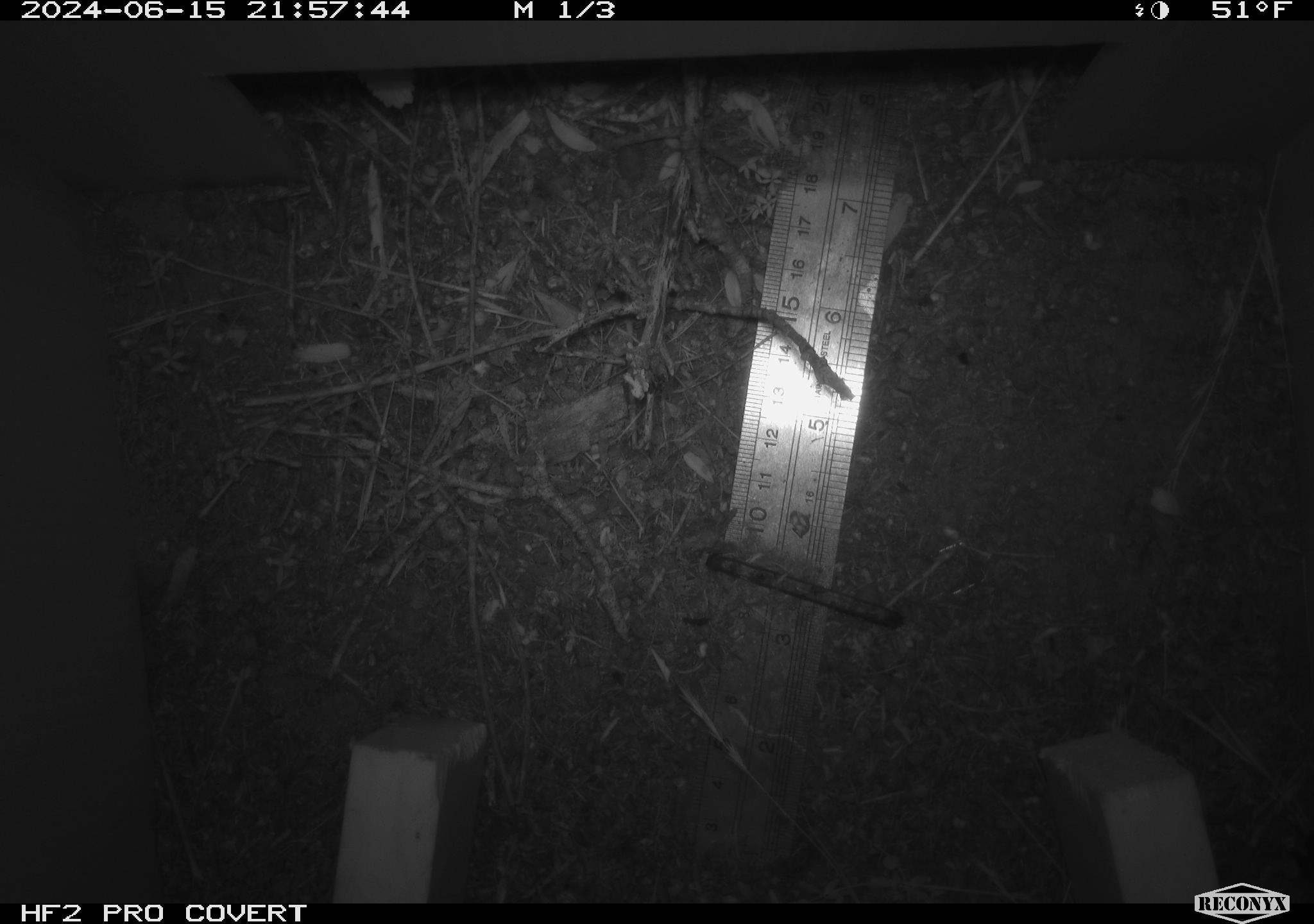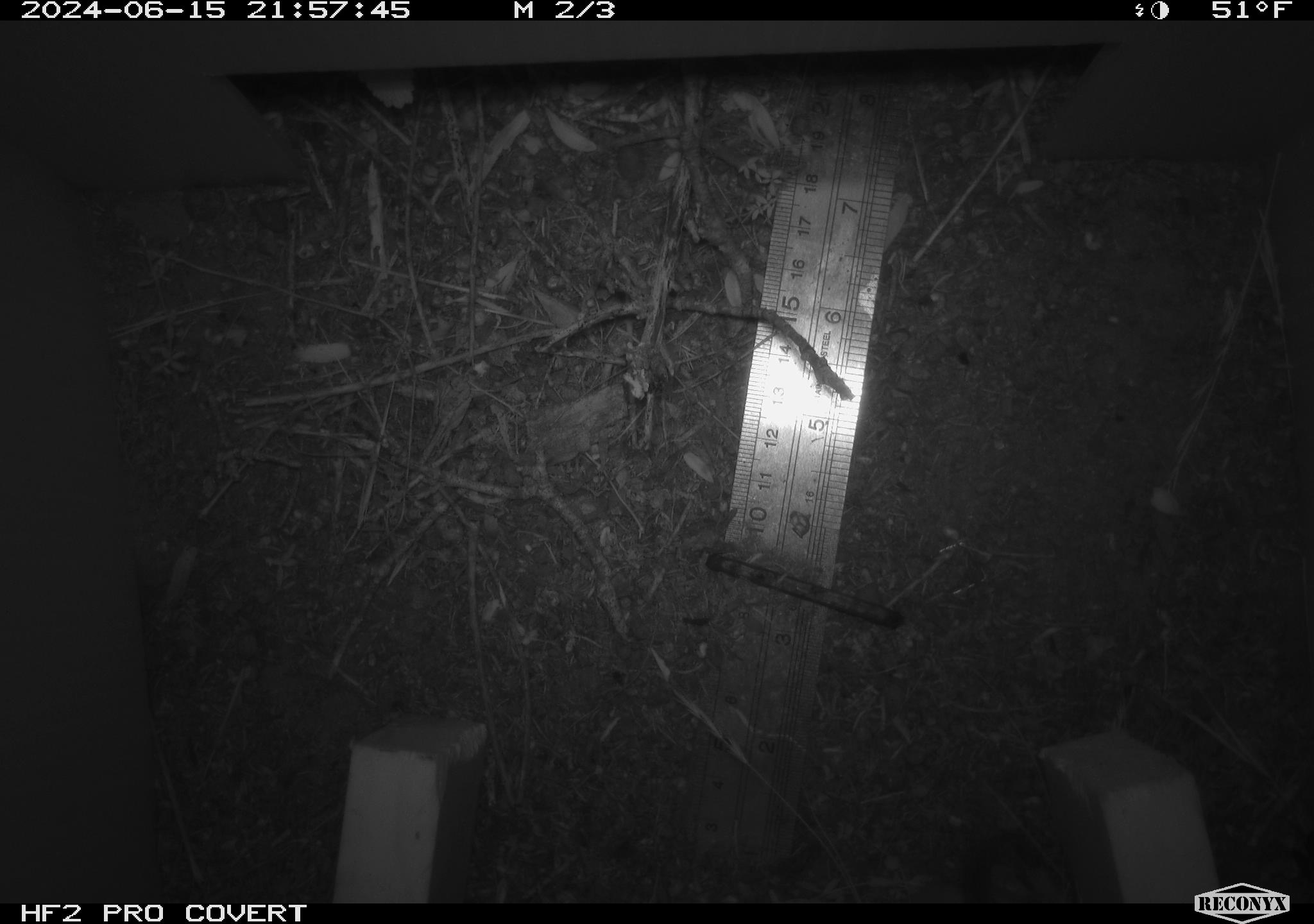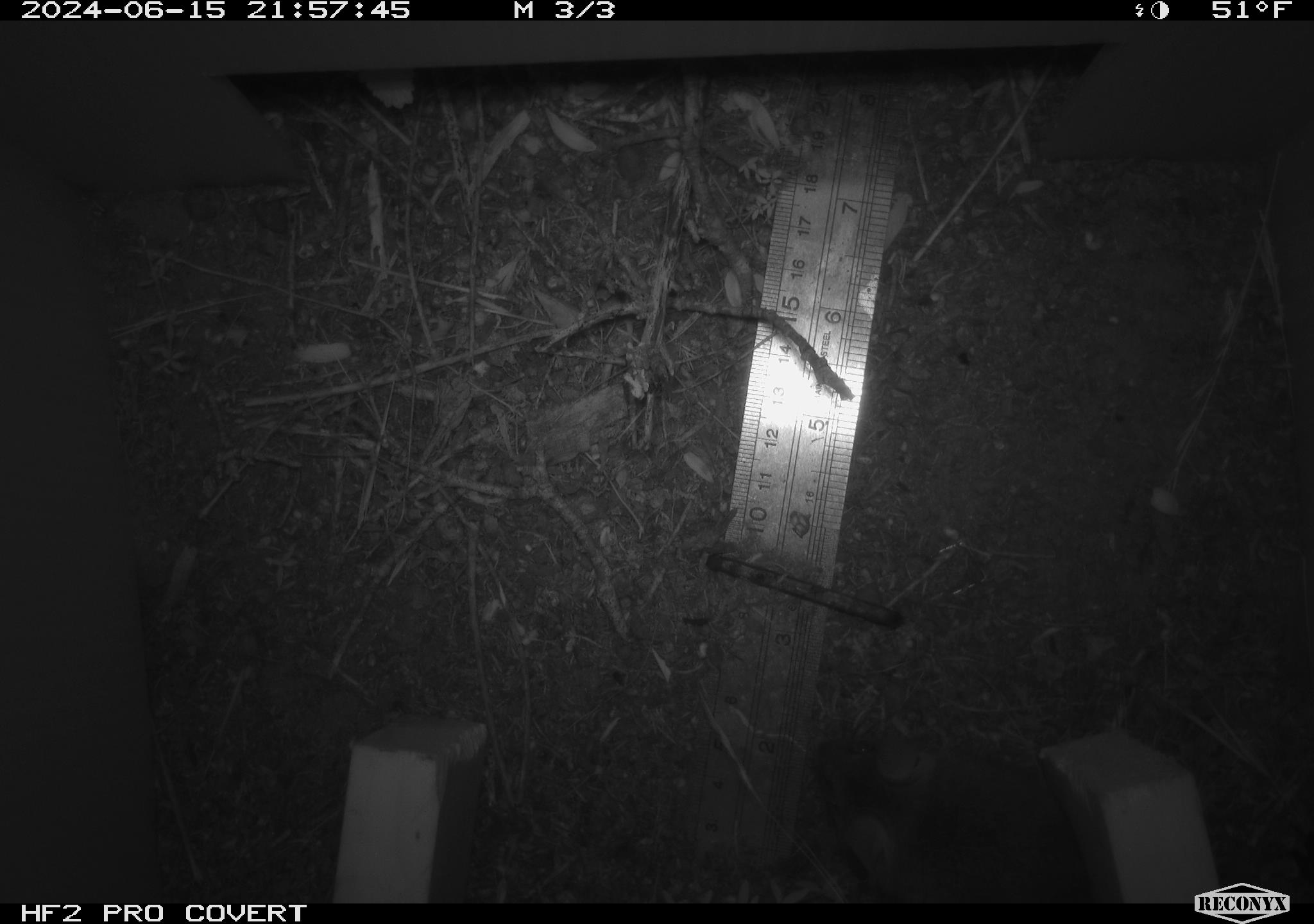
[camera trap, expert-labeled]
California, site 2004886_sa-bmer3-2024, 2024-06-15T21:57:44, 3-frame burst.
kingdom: Animalia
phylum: Chordata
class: Mammalia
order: Rodentia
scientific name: Rodentia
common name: mouse species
Mouse species (Rodentia).